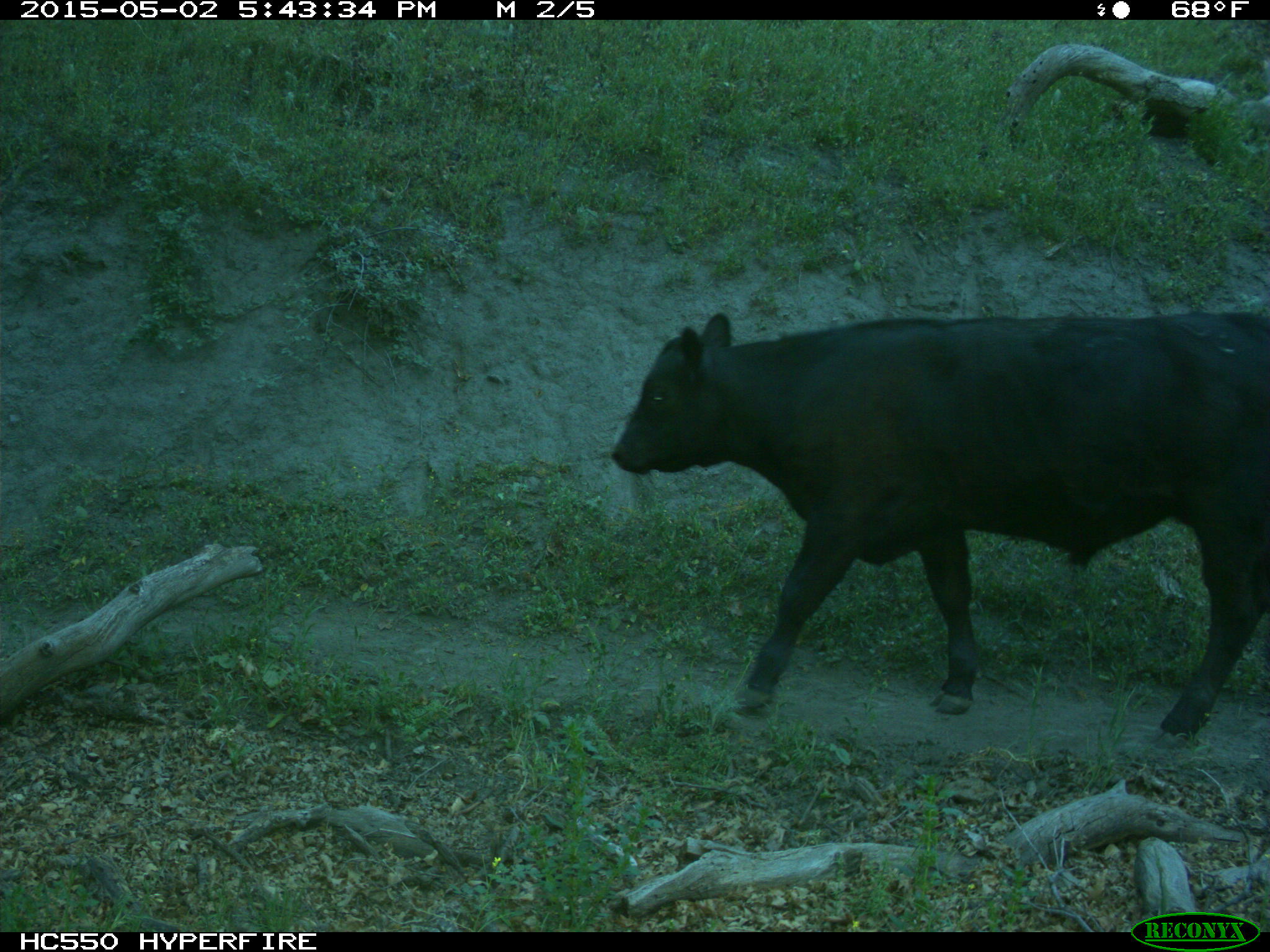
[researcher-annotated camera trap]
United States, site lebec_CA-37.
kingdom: Animalia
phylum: Chordata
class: Mammalia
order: Artiodactyla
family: Bovidae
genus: Bos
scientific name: Bos taurus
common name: domestic cow